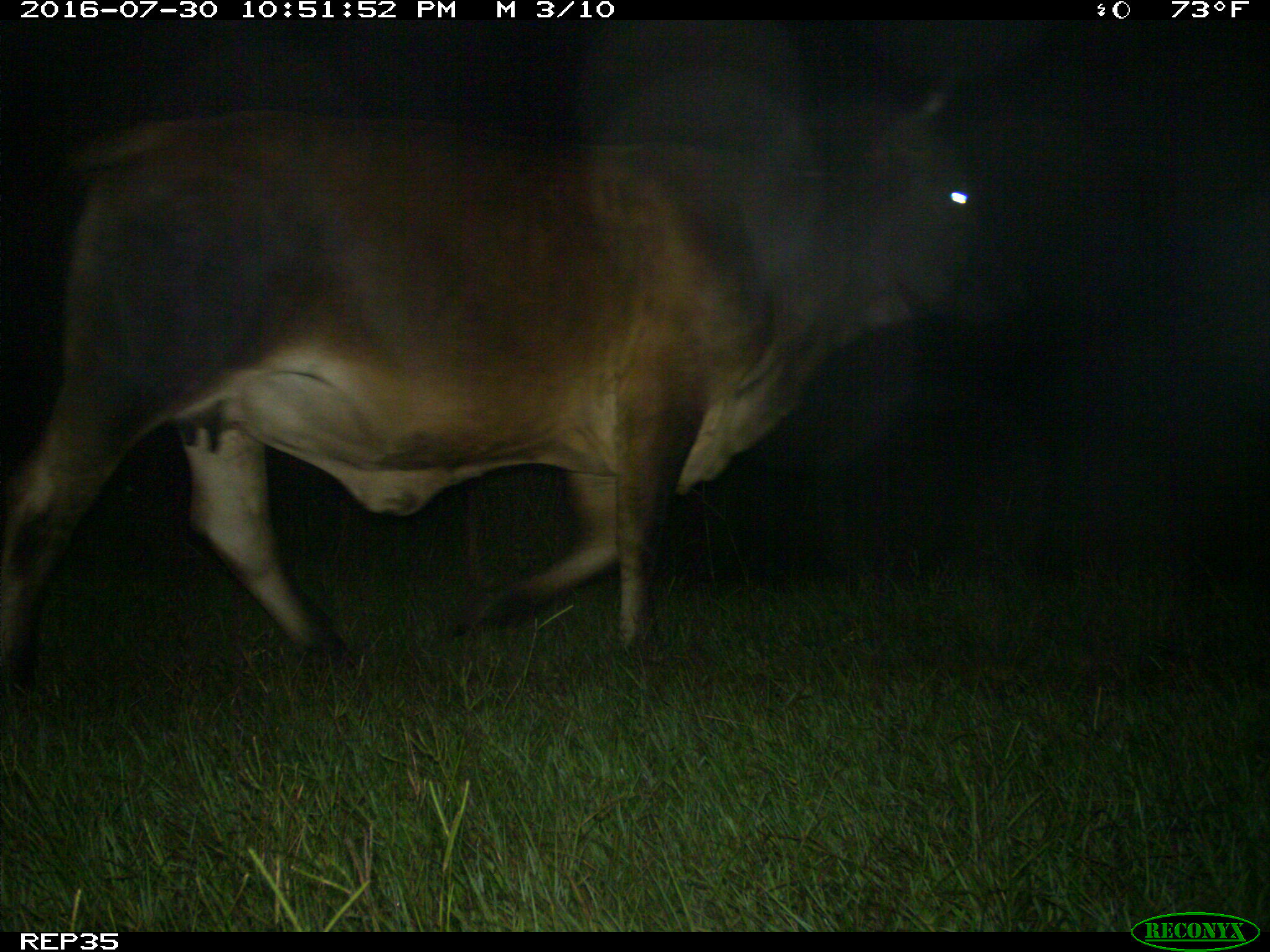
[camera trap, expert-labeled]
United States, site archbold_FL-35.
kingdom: Animalia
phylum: Chordata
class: Mammalia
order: Artiodactyla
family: Bovidae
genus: Bos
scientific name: Bos taurus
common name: domestic cow